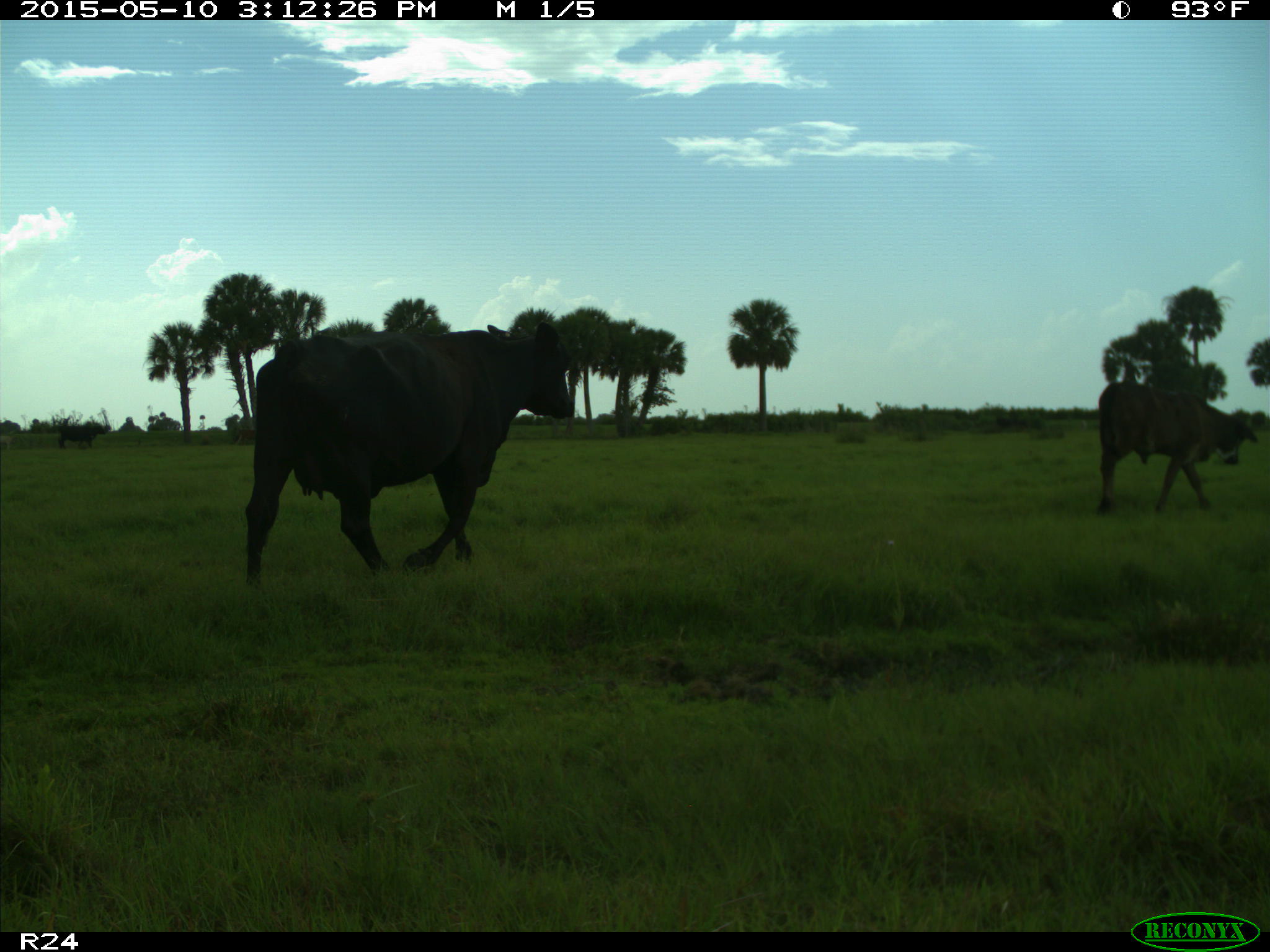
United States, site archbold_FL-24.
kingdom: Animalia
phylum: Chordata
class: Mammalia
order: Artiodactyla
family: Bovidae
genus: Bos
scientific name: Bos taurus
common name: domestic cow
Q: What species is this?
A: Bos taurus (domestic cow).